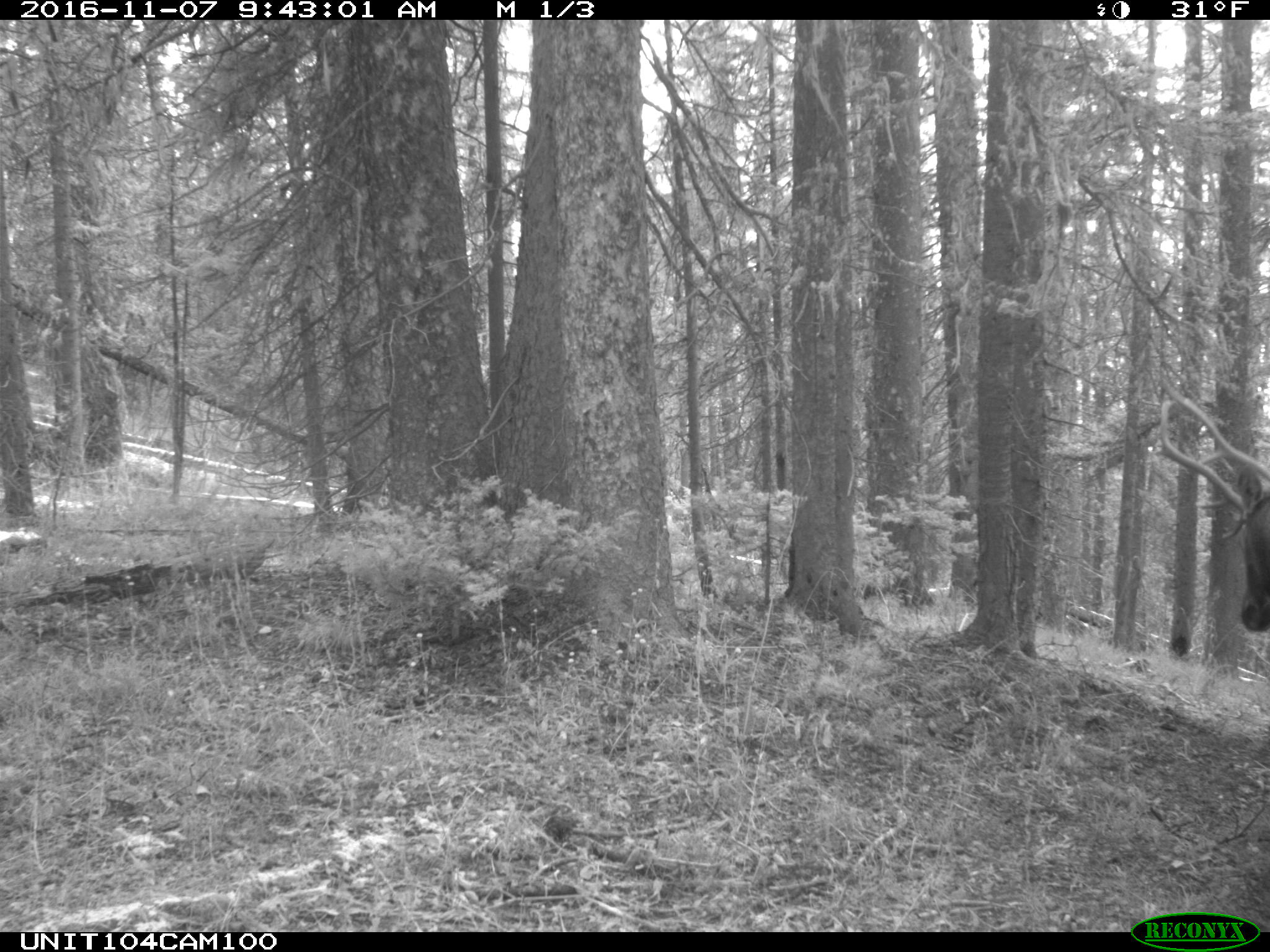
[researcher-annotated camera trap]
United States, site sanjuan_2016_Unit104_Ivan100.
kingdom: Animalia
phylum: Chordata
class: Mammalia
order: Artiodactyla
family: Cervidae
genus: Cervus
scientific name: Cervus elaphus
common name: red deer